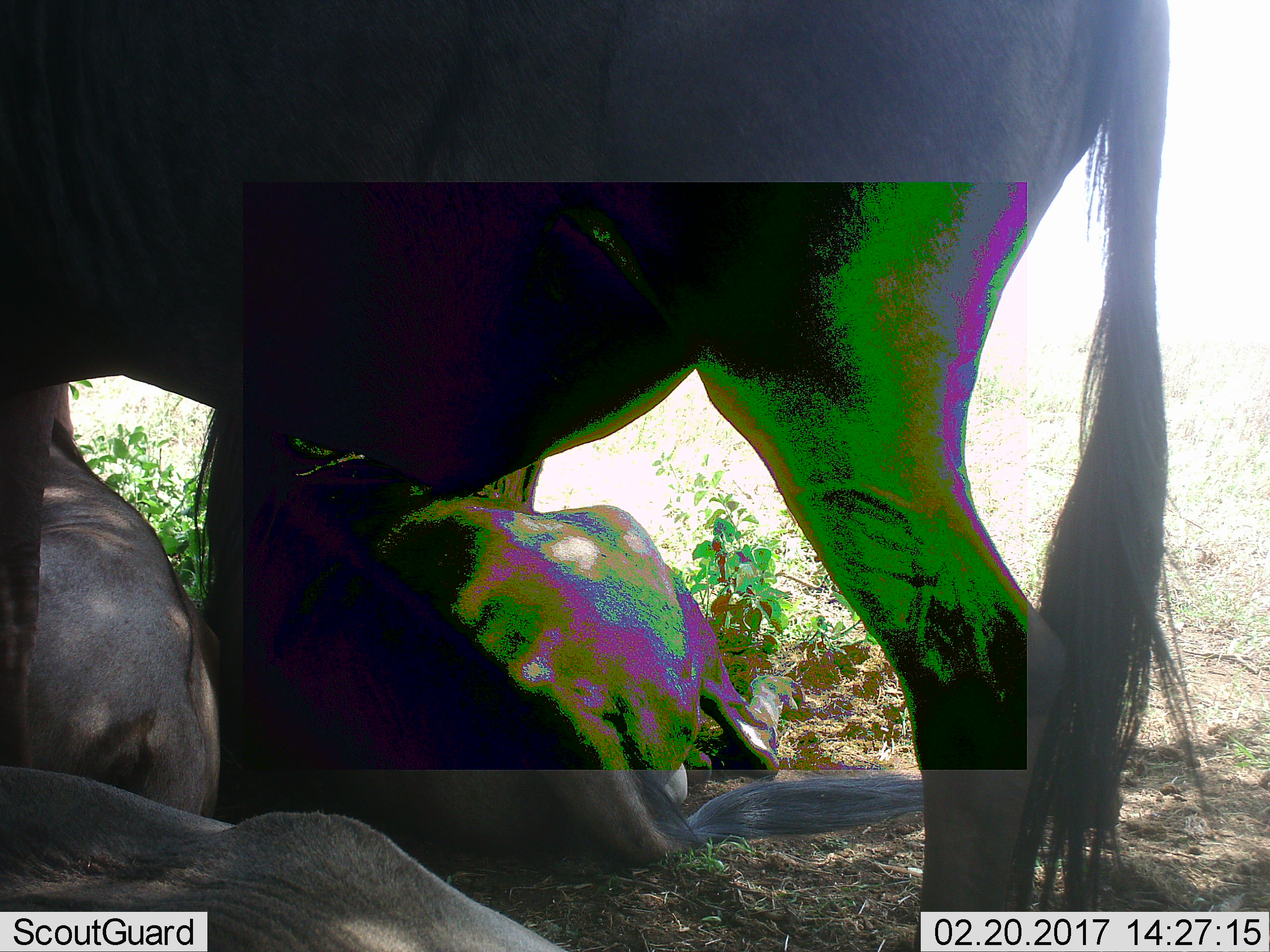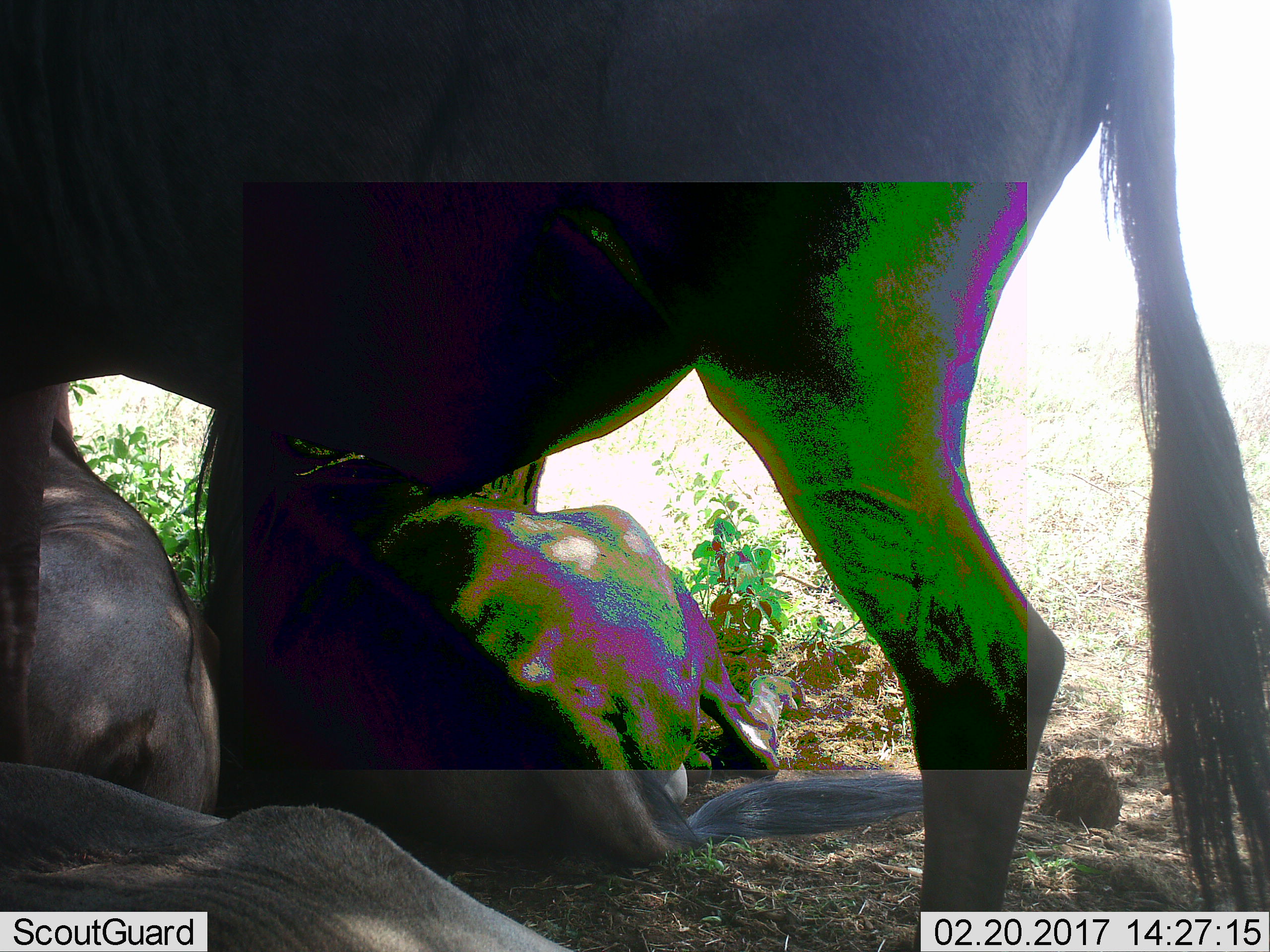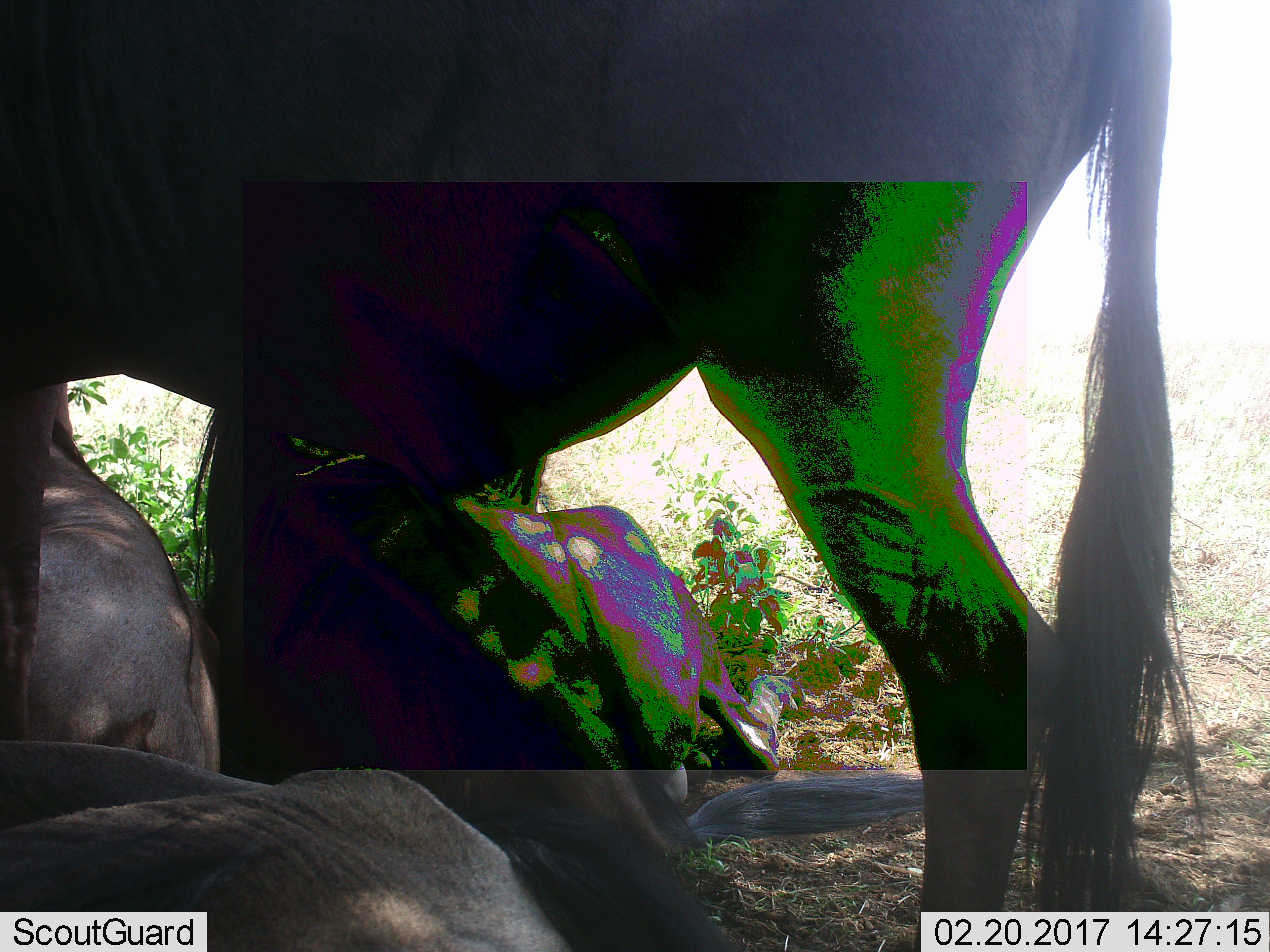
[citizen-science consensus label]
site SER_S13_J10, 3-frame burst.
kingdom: Animalia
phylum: Chordata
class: Mammalia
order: Artiodactyla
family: Bovidae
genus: Connochaetes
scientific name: Connochaetes taurinus taurinus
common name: blue wildebeest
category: wildebeestblue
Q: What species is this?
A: Wildebeestblue (blue wildebeest) (Connochaetes taurinus taurinus).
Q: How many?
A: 4.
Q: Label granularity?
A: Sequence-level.